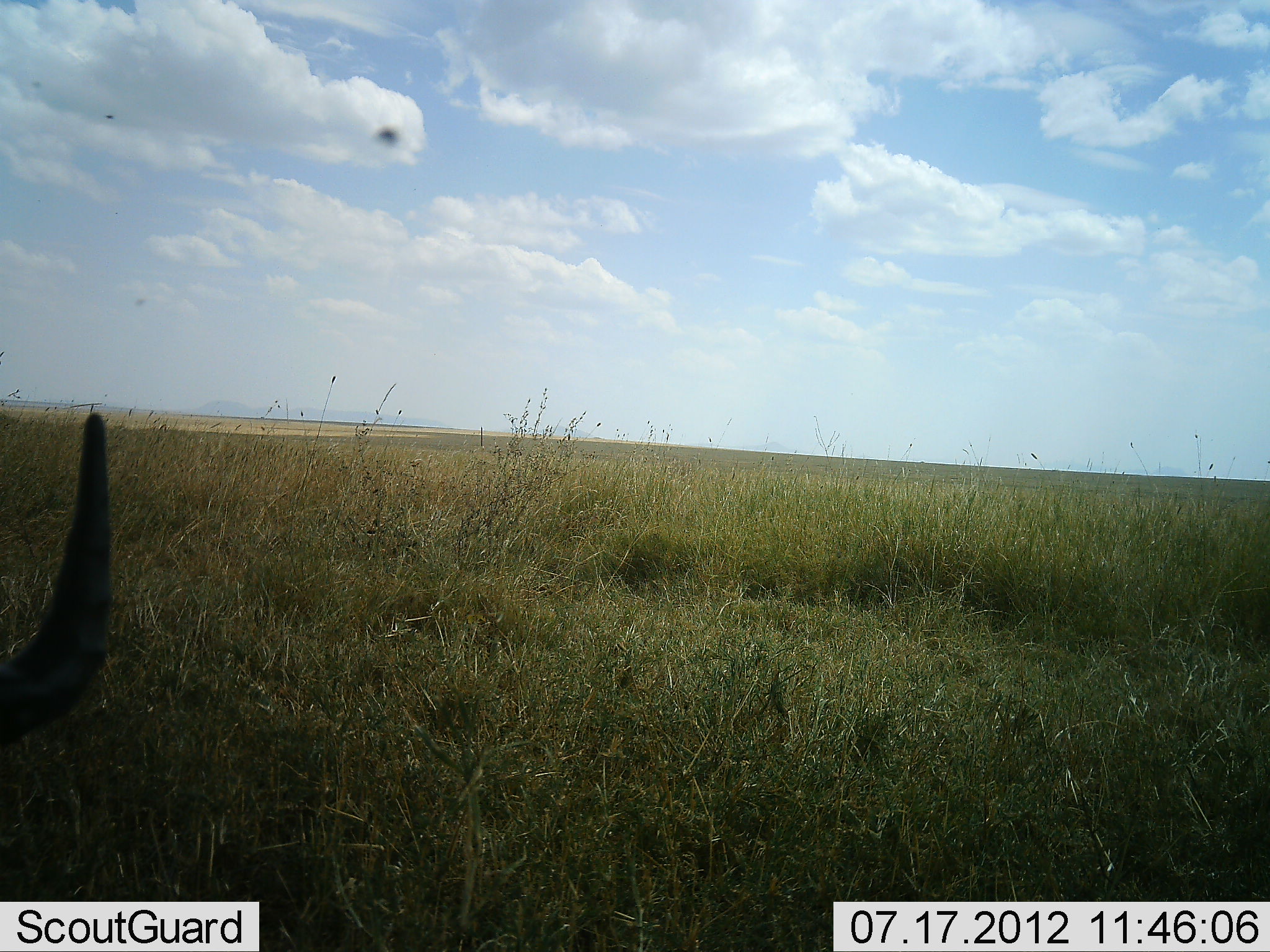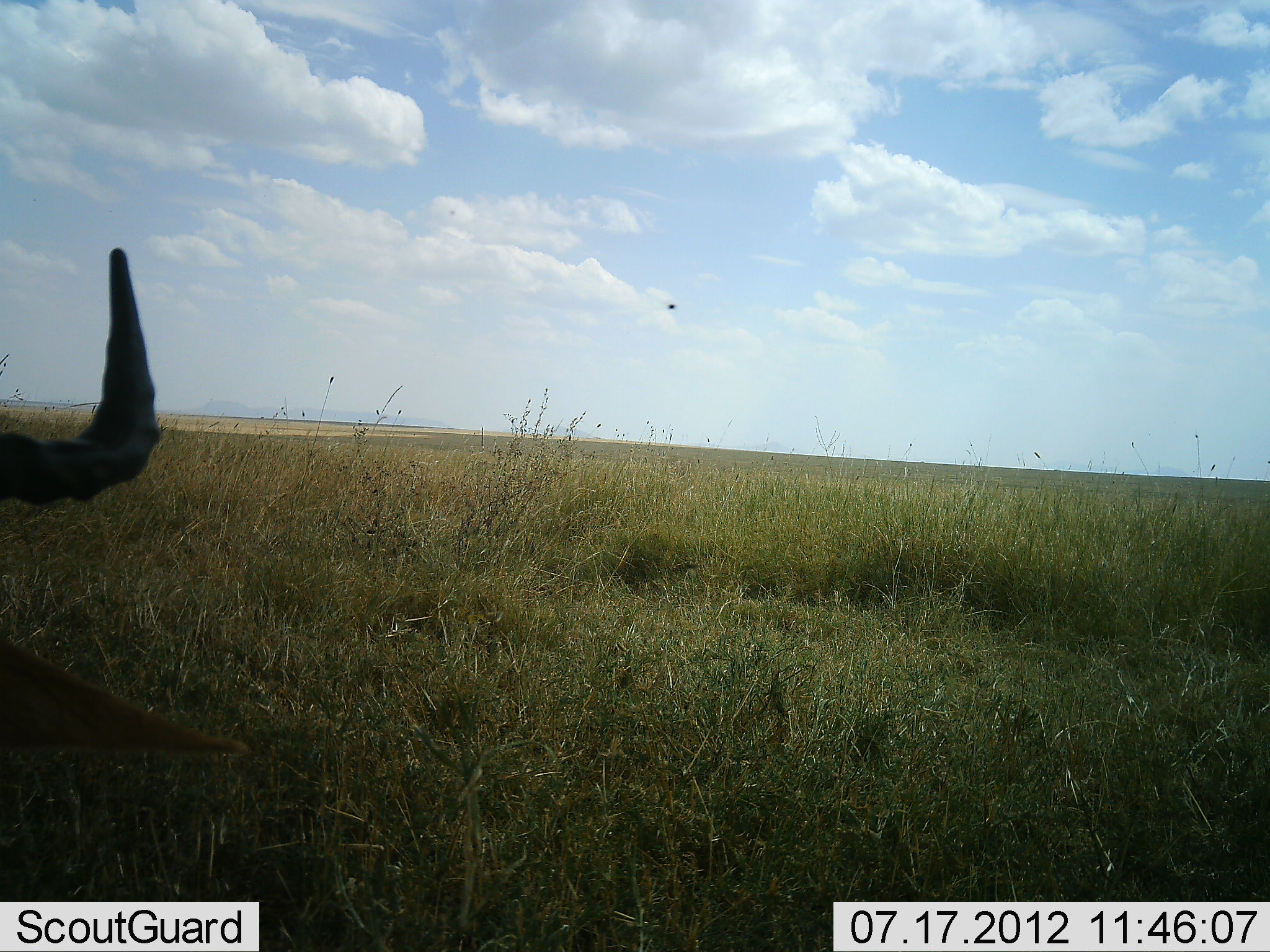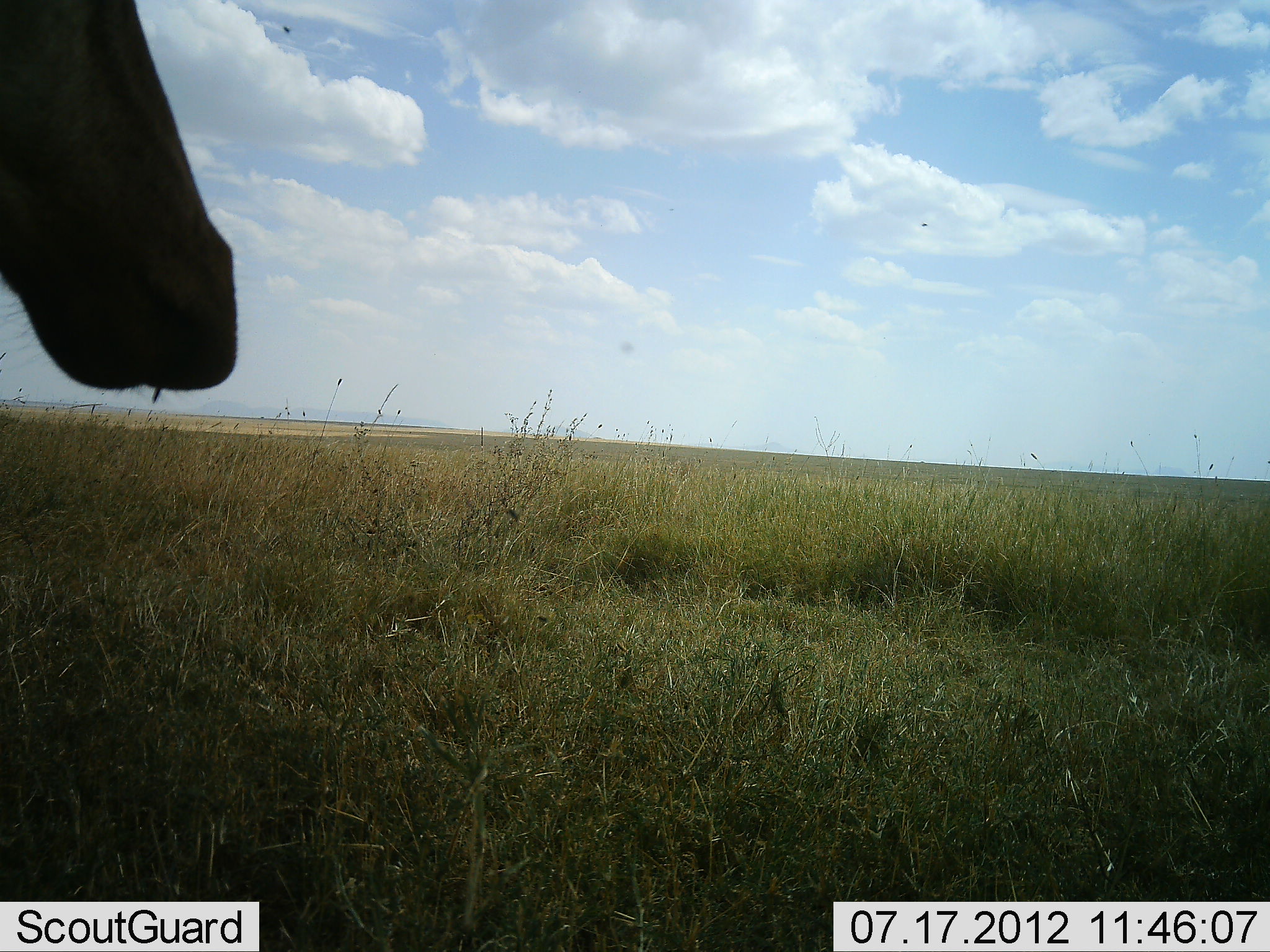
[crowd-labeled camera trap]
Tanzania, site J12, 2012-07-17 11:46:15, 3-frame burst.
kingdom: Animalia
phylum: Chordata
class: Mammalia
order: Artiodactyla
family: Bovidae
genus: Alcelaphus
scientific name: Alcelaphus buselaphus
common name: hartebeest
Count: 1.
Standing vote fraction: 55%.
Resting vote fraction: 9%.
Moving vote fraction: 9%.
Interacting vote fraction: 0%.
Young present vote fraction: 0%.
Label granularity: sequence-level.